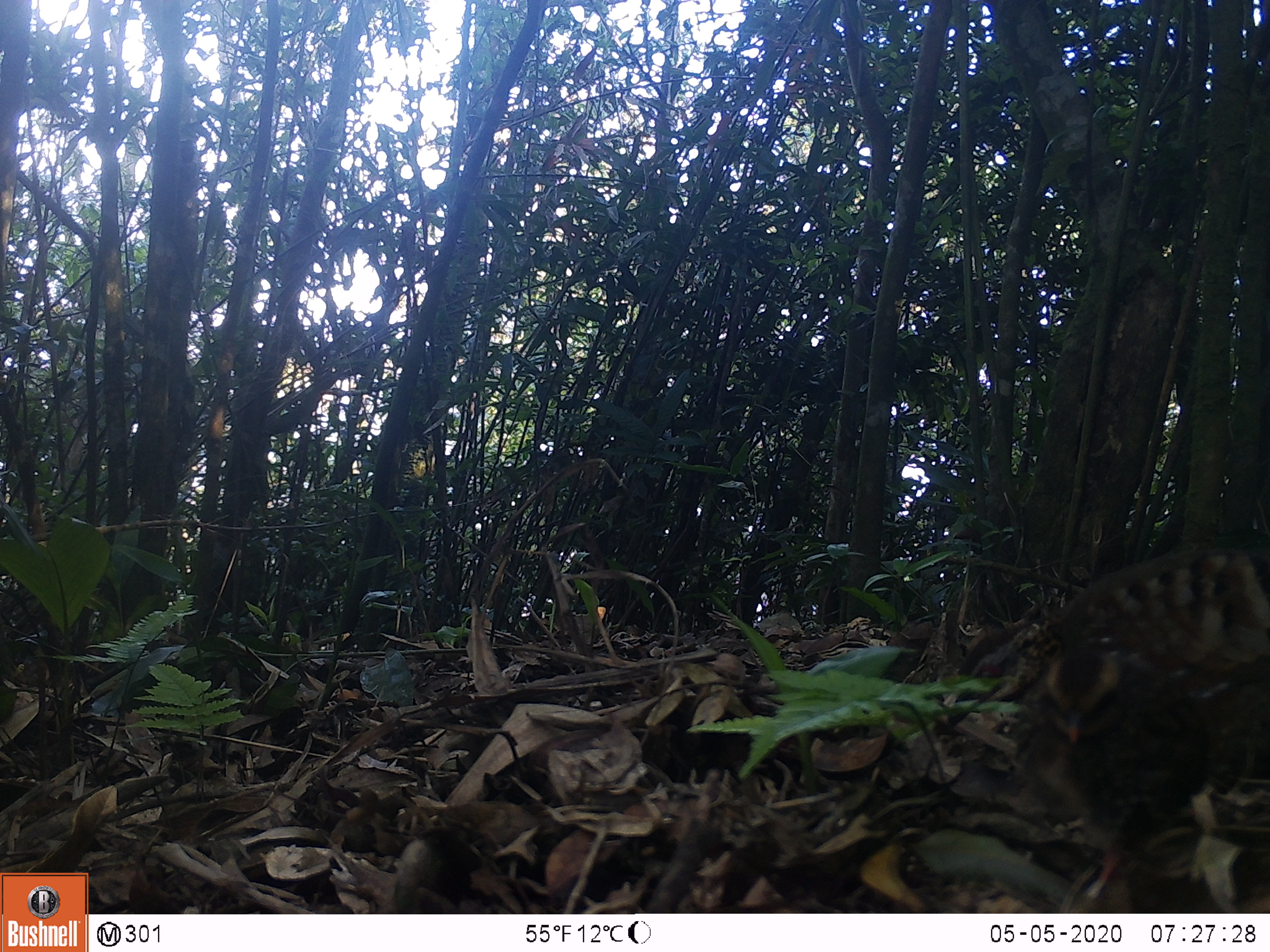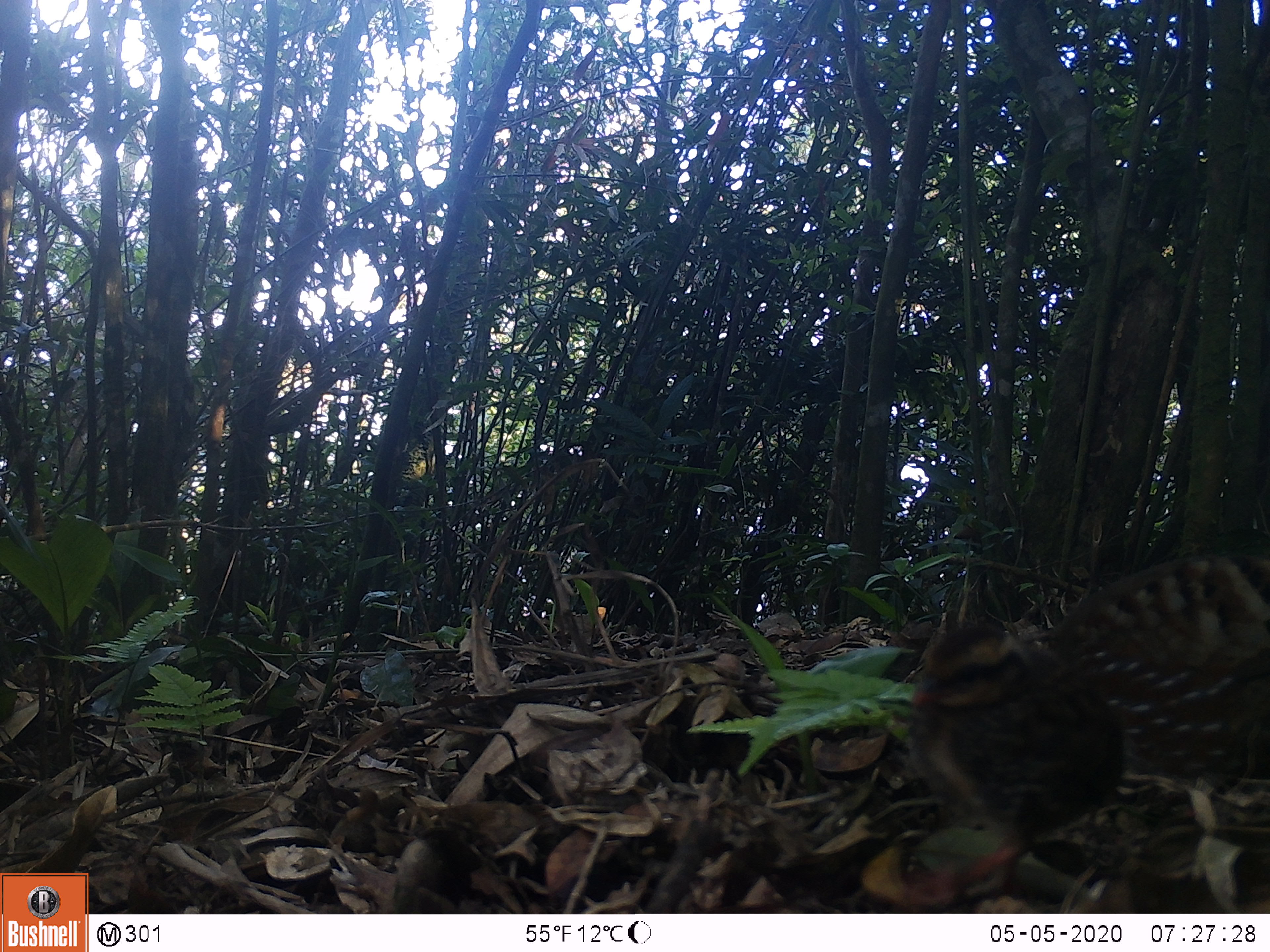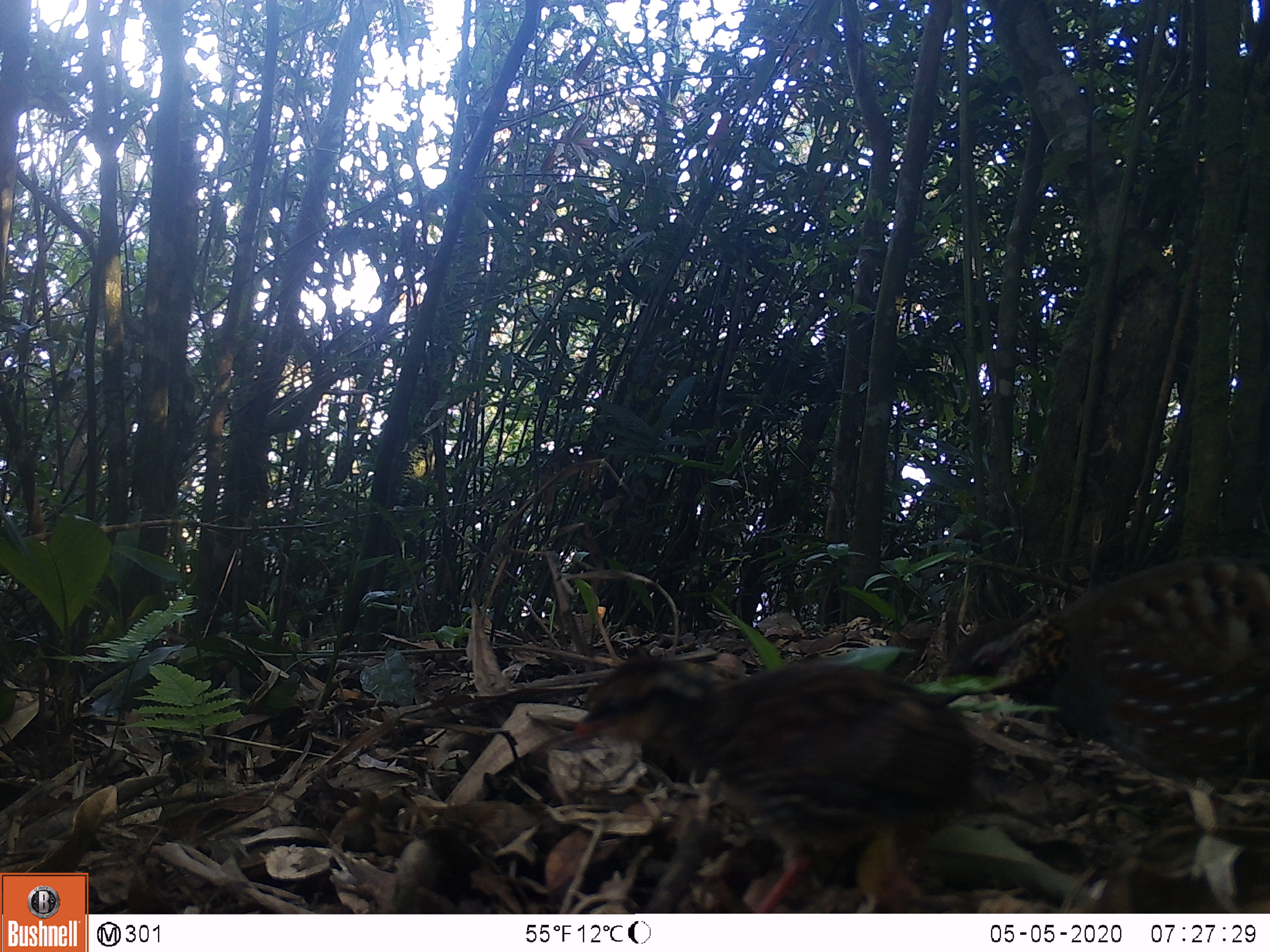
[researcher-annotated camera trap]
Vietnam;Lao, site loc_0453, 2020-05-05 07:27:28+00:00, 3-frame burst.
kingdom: Animalia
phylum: Chordata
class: Aves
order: Galliformes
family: Phasianidae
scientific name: Phasianidae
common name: partridge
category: unidentified partridge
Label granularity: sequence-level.